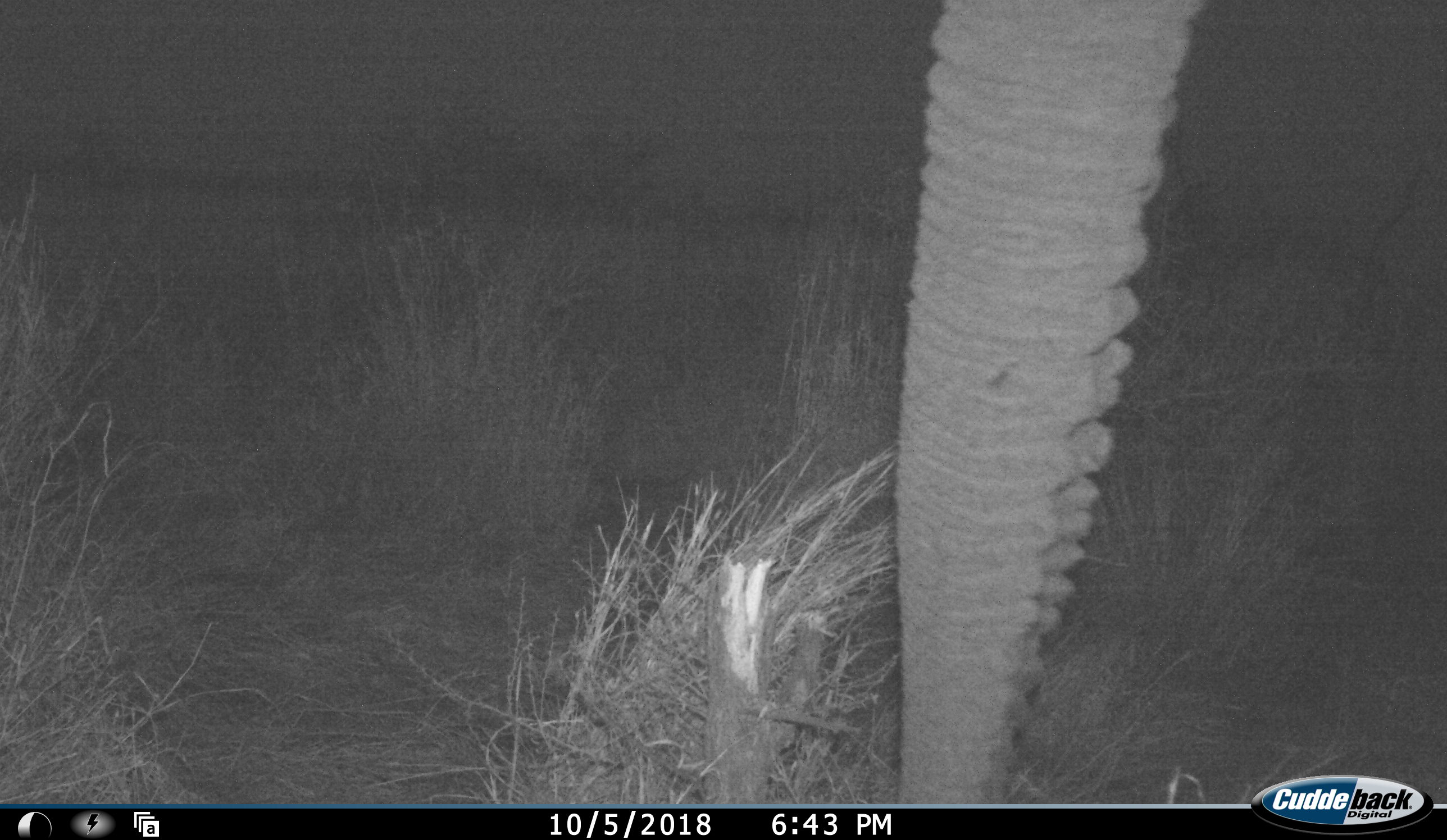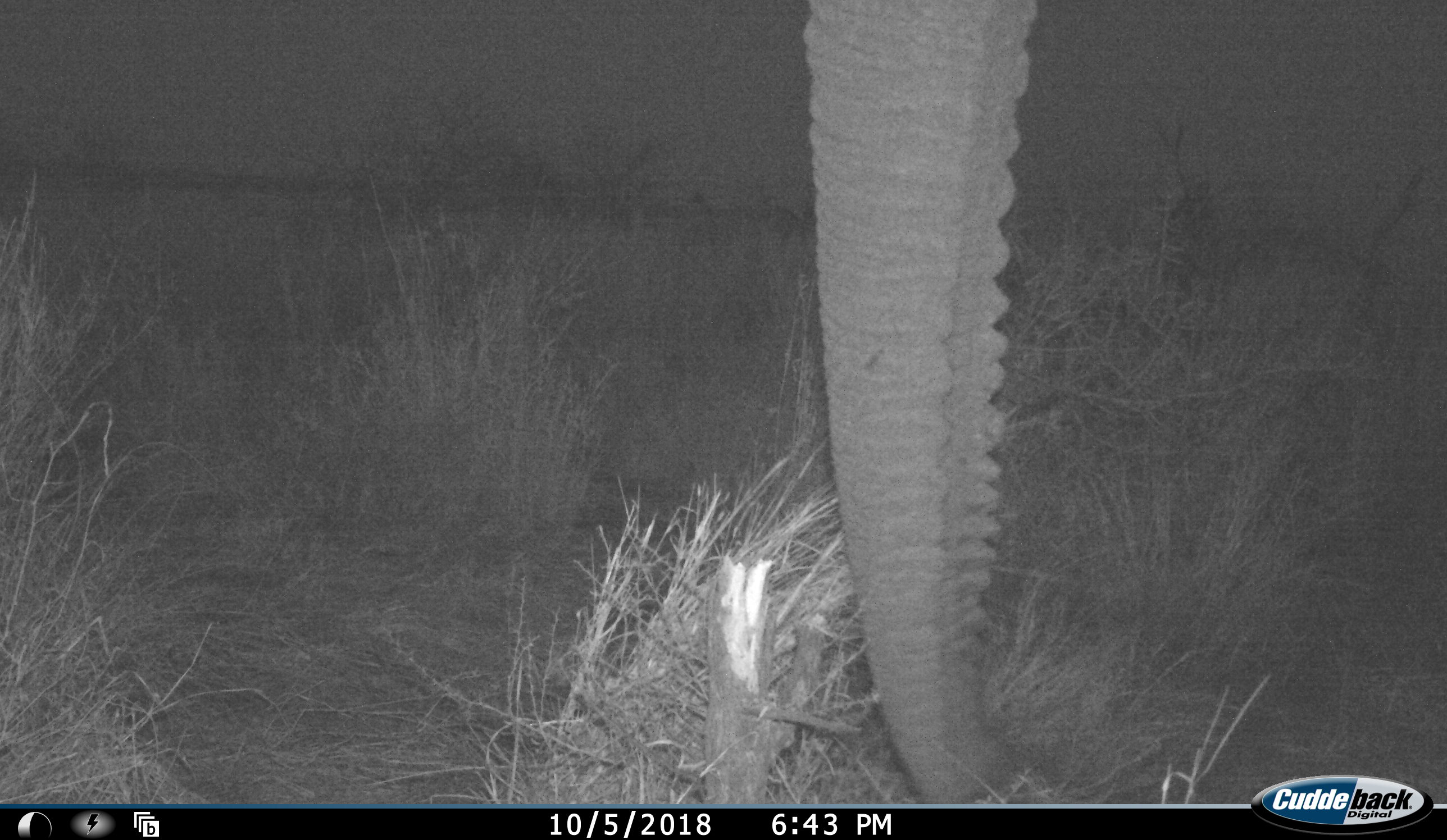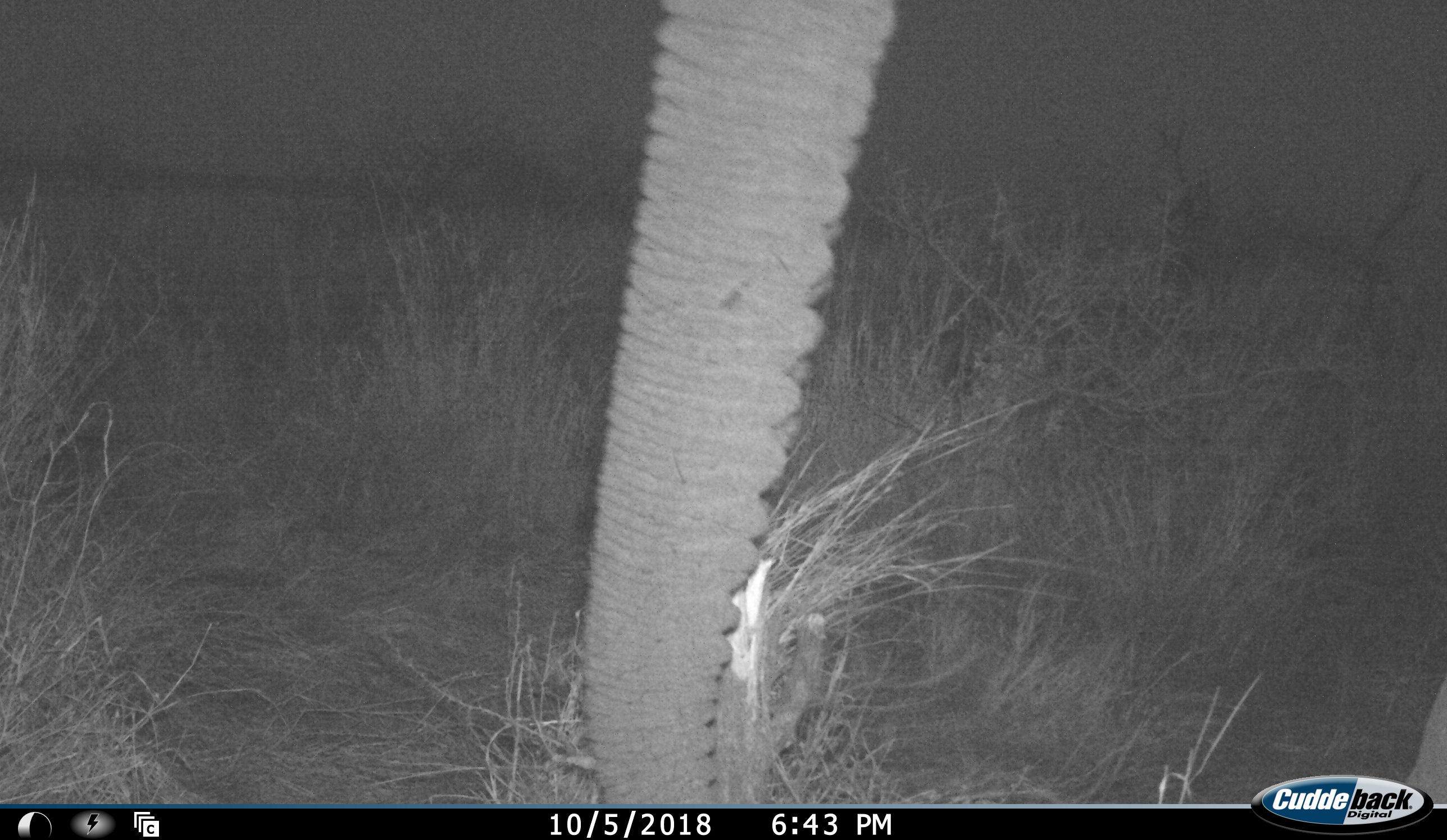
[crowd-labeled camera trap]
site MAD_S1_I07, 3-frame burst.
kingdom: Animalia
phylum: Chordata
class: Mammalia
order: Proboscidea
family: Elephantidae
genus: Loxodonta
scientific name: Loxodonta africana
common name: african bush elephant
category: elephant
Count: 1.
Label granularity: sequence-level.